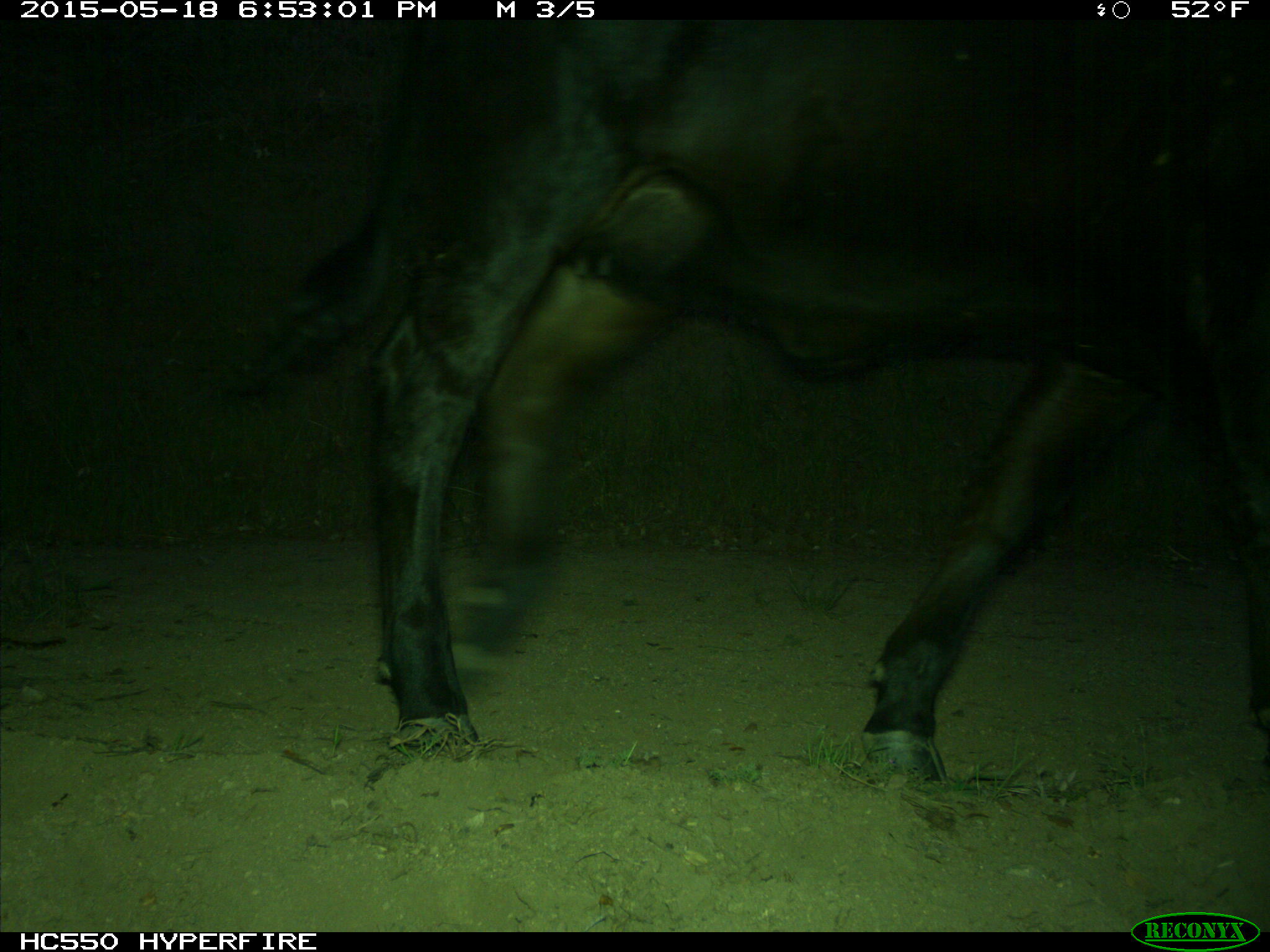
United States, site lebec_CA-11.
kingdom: Animalia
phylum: Chordata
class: Mammalia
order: Artiodactyla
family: Bovidae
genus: Bos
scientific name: Bos taurus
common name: domestic cow